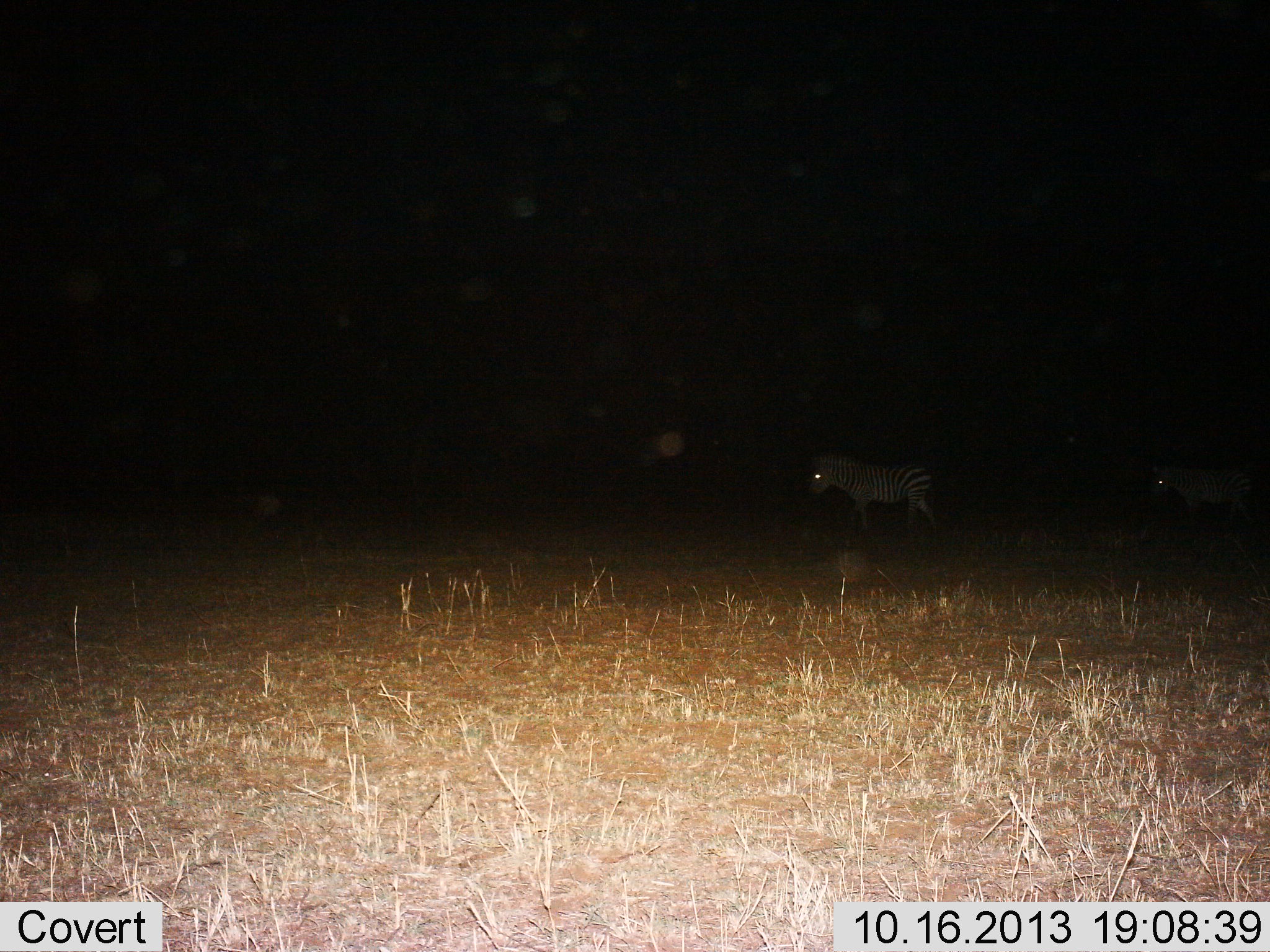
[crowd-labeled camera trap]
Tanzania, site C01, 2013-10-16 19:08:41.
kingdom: Animalia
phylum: Chordata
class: Mammalia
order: Perissodactyla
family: Equidae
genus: Equus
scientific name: Equus quagga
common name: plains zebra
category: zebra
Zebra (plains zebra) (Equus quagga), count 2. Behavior (volunteer vote fractions): standing 22%, resting 0%, moving 78%, interacting 0%. Young present (vote fraction): 0%. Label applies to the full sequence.